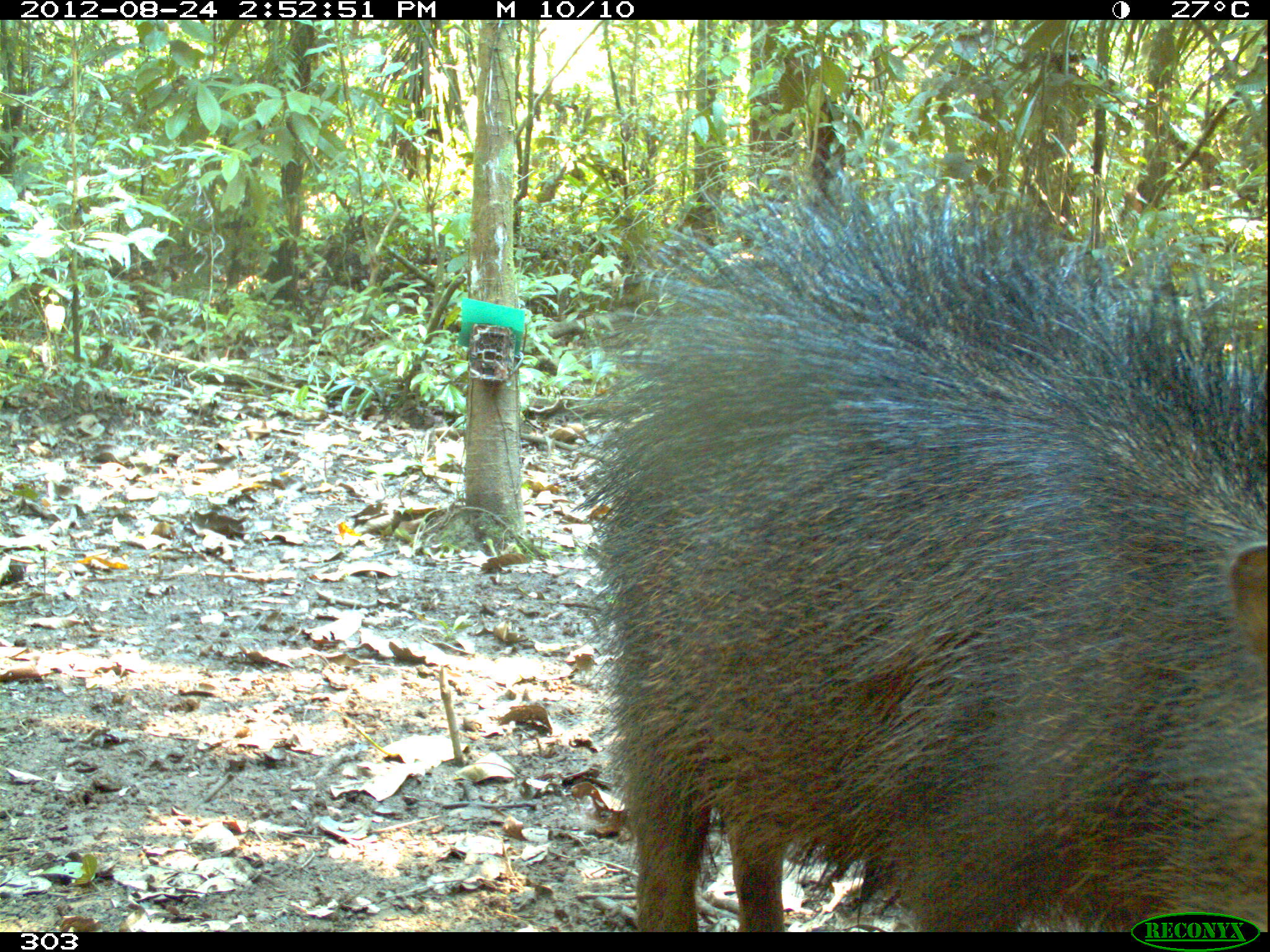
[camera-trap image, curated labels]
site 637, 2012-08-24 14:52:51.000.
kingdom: Animalia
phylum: Chordata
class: Mammalia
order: Artiodactyla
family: Tayassuidae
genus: Tayassu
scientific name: Tayassu pecari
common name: white-lipped peccary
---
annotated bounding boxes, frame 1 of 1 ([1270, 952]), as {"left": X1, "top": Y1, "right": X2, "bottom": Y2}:
tayassu pecari: {"left": 540, "top": 153, "right": 1260, "bottom": 932}